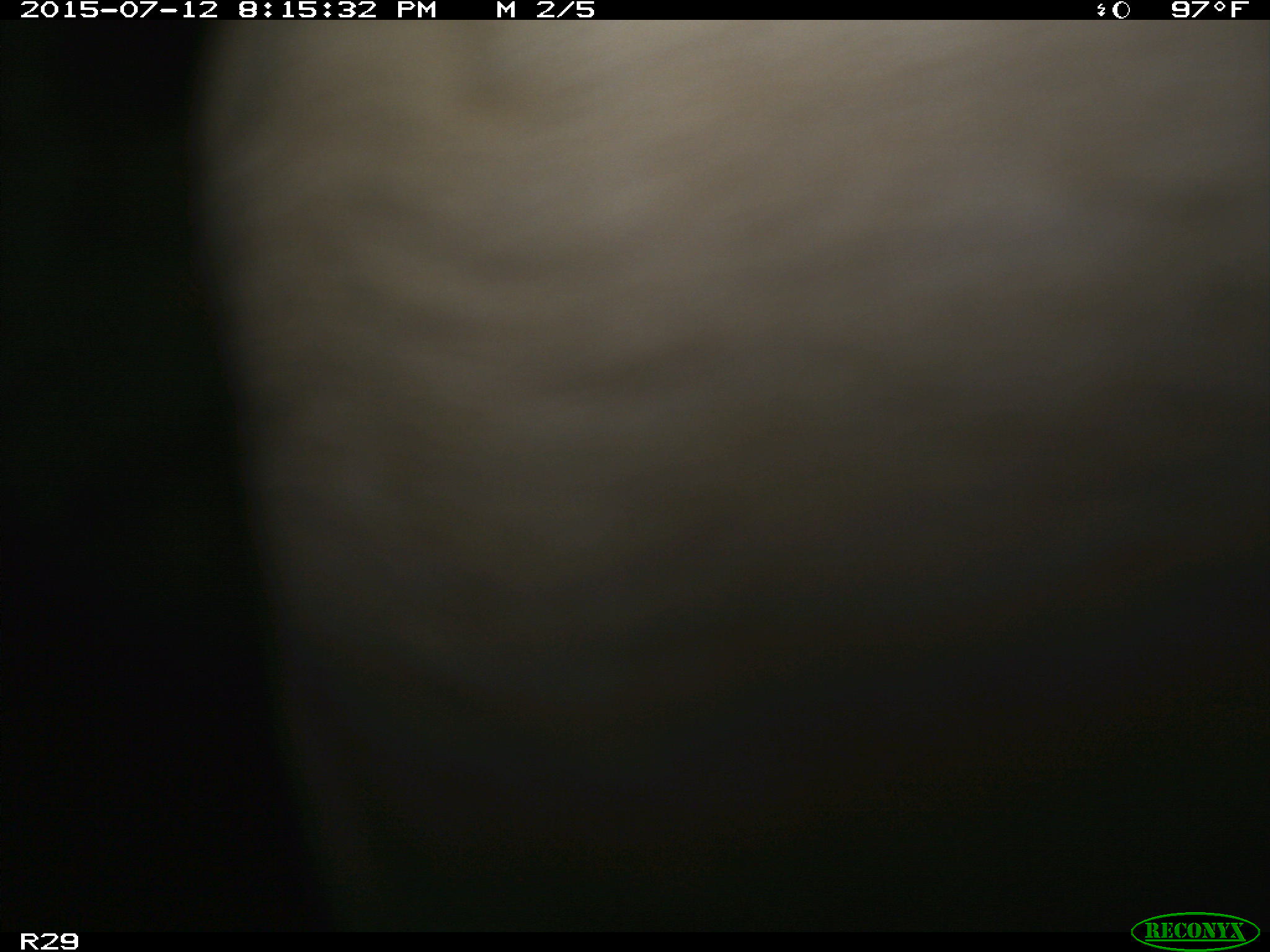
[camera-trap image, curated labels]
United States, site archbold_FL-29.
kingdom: Animalia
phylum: Chordata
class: Mammalia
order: Artiodactyla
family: Bovidae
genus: Bos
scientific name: Bos taurus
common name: domestic cow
Bos taurus (domestic cow).